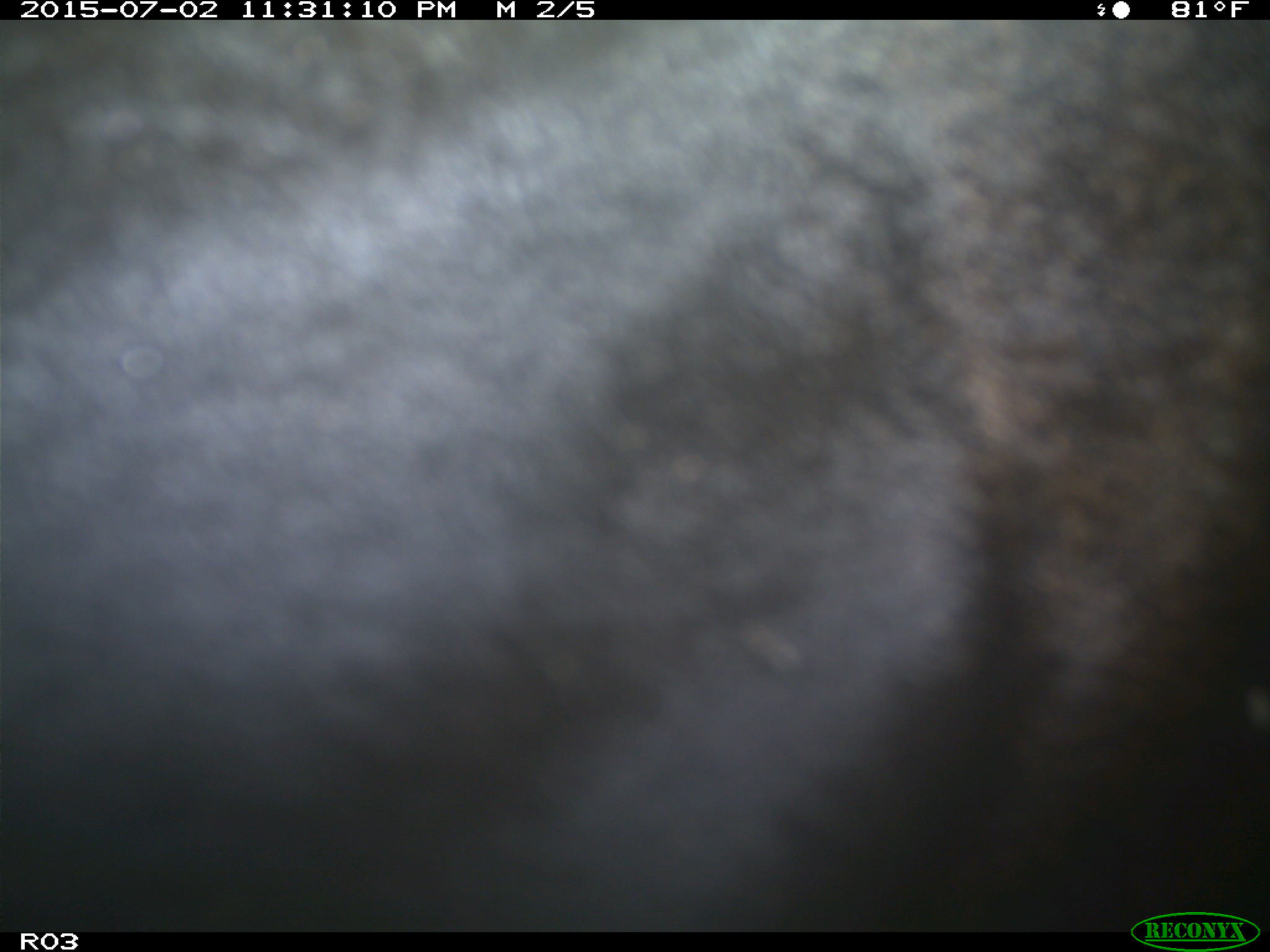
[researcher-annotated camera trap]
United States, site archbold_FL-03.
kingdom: Animalia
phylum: Chordata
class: Mammalia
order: Artiodactyla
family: Bovidae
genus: Bos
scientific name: Bos taurus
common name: domestic cow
Bos taurus (domestic cow).